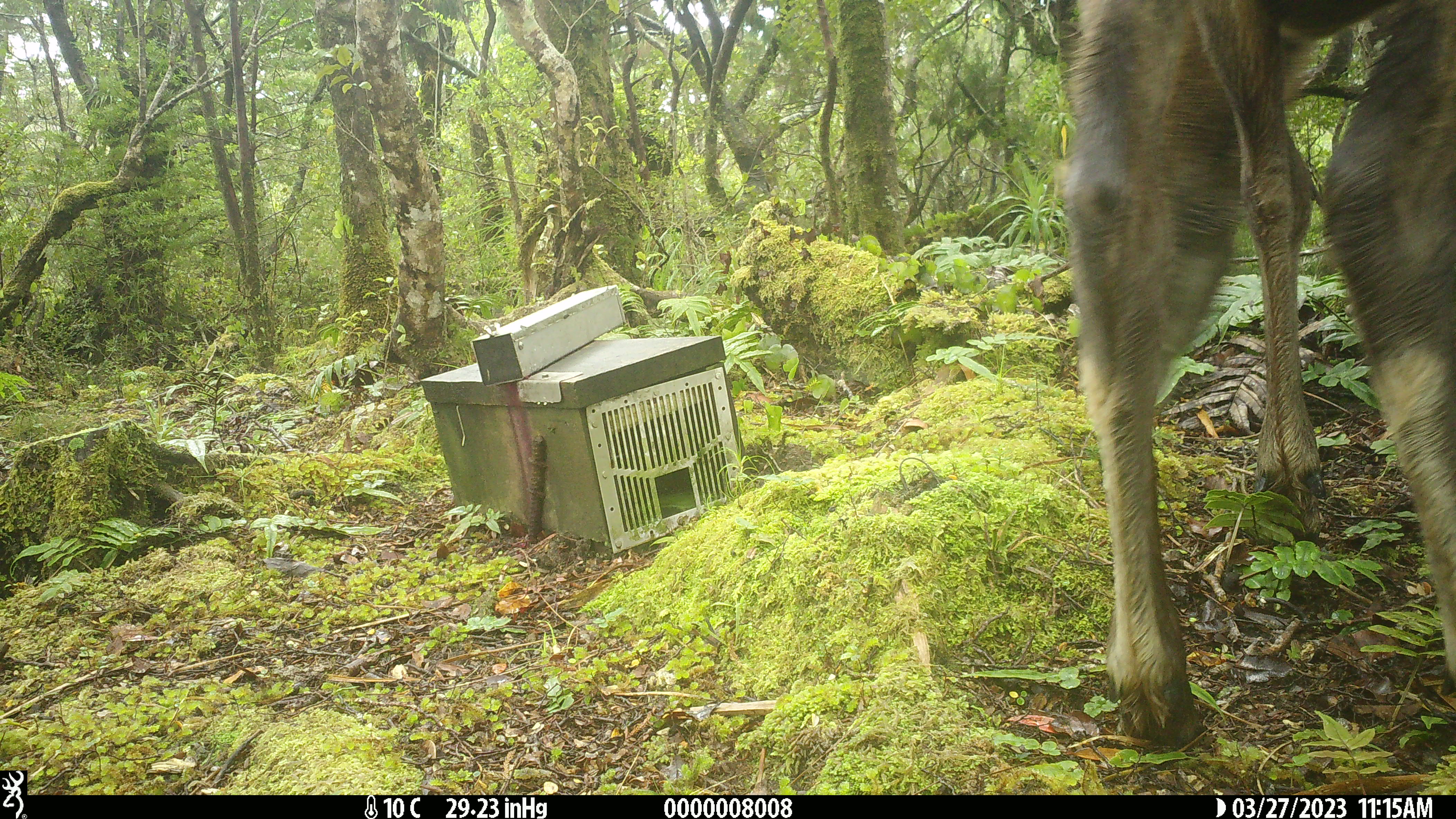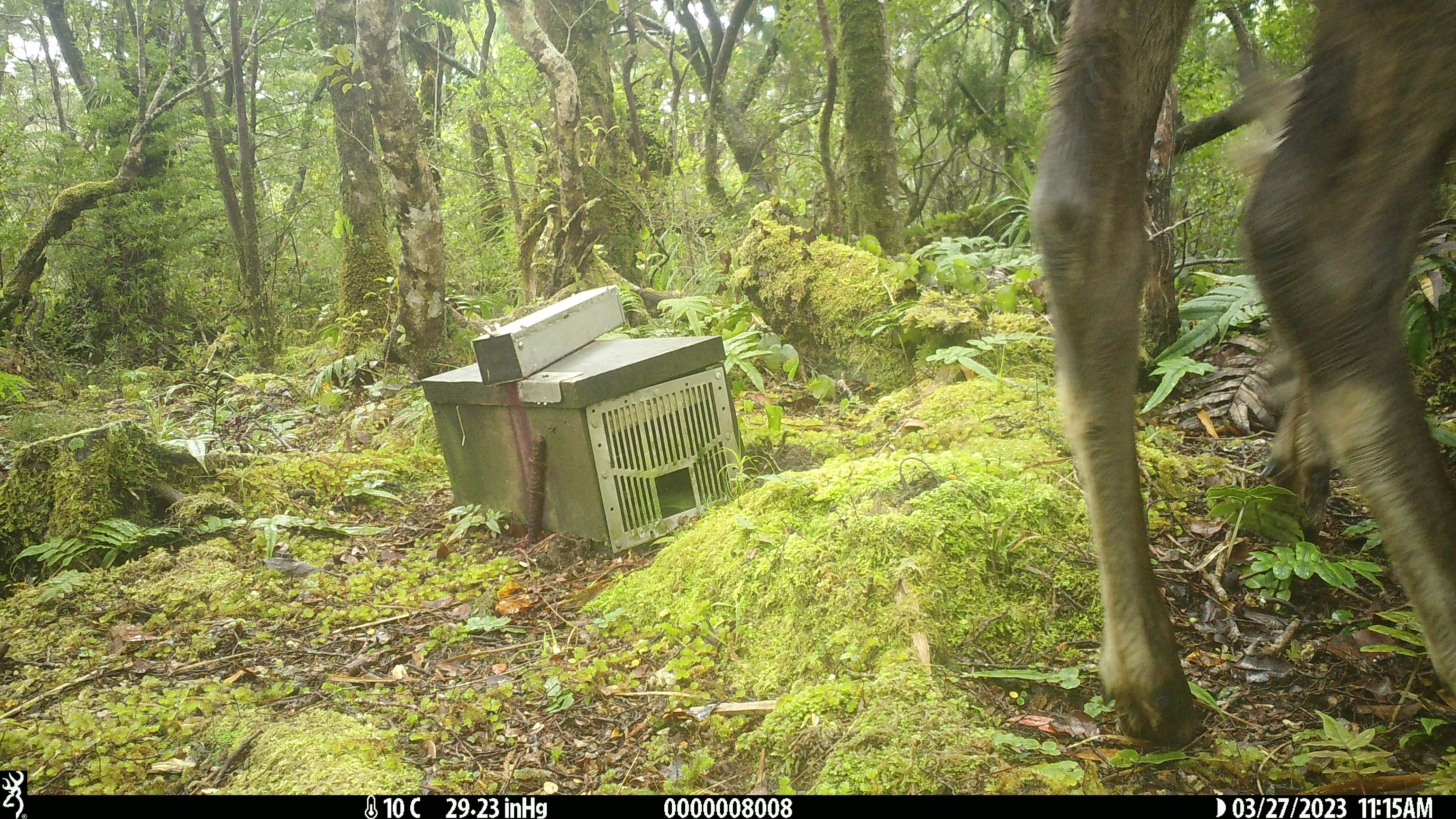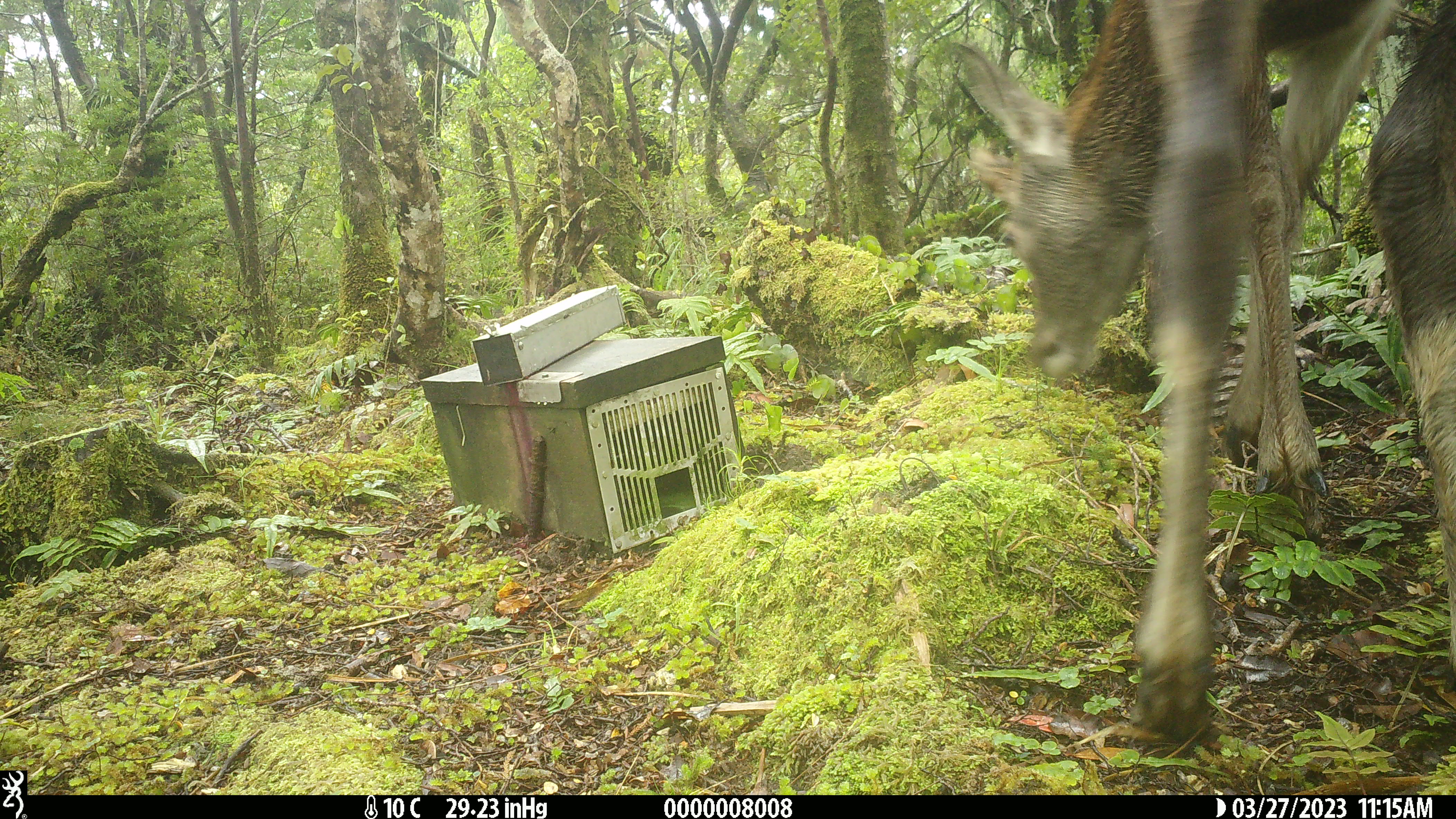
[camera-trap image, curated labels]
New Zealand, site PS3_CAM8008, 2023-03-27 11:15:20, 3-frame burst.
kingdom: Animalia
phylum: Chordata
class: Mammalia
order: Artiodactyla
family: Cervidae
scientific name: Cervidae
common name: deer